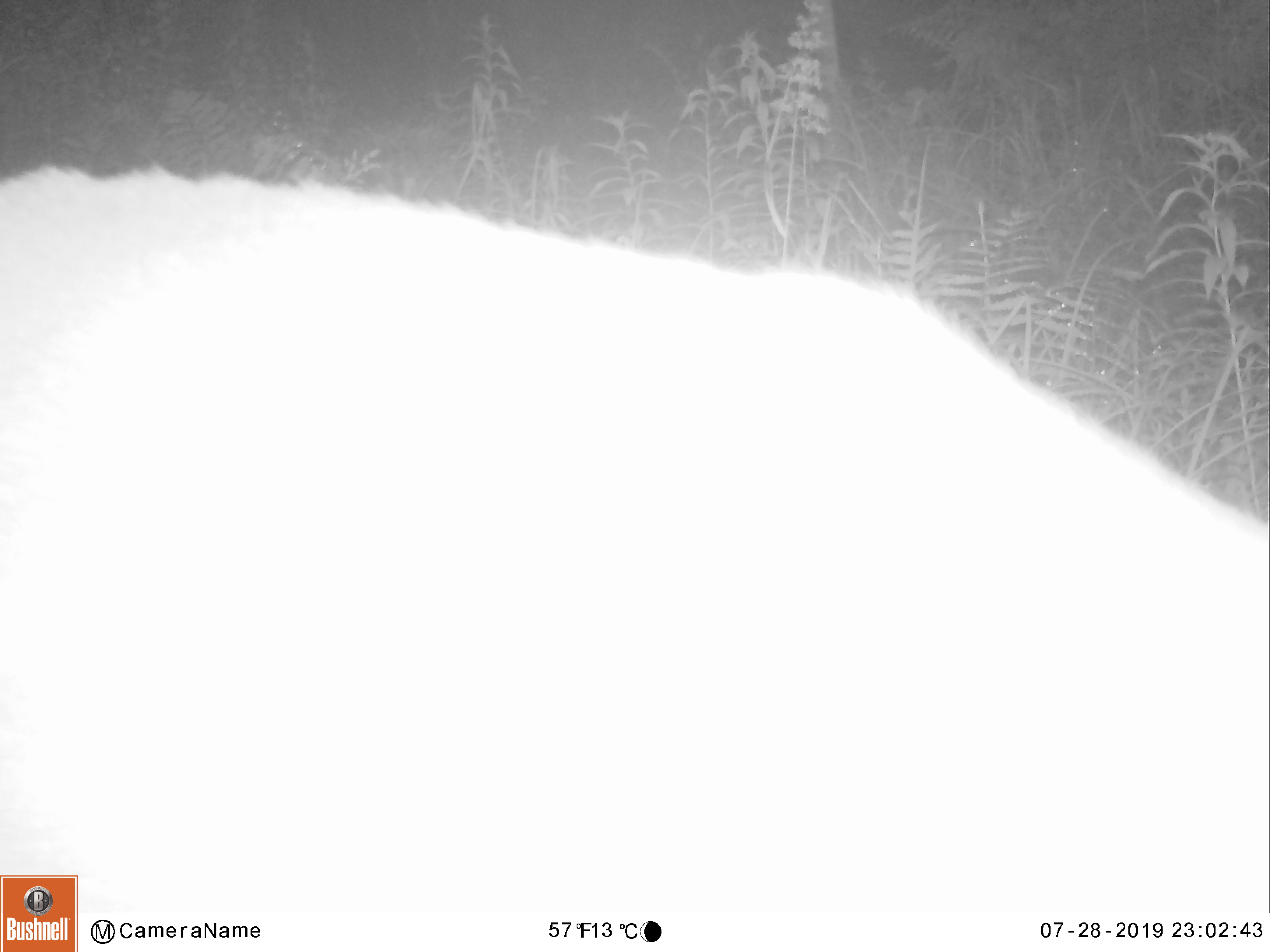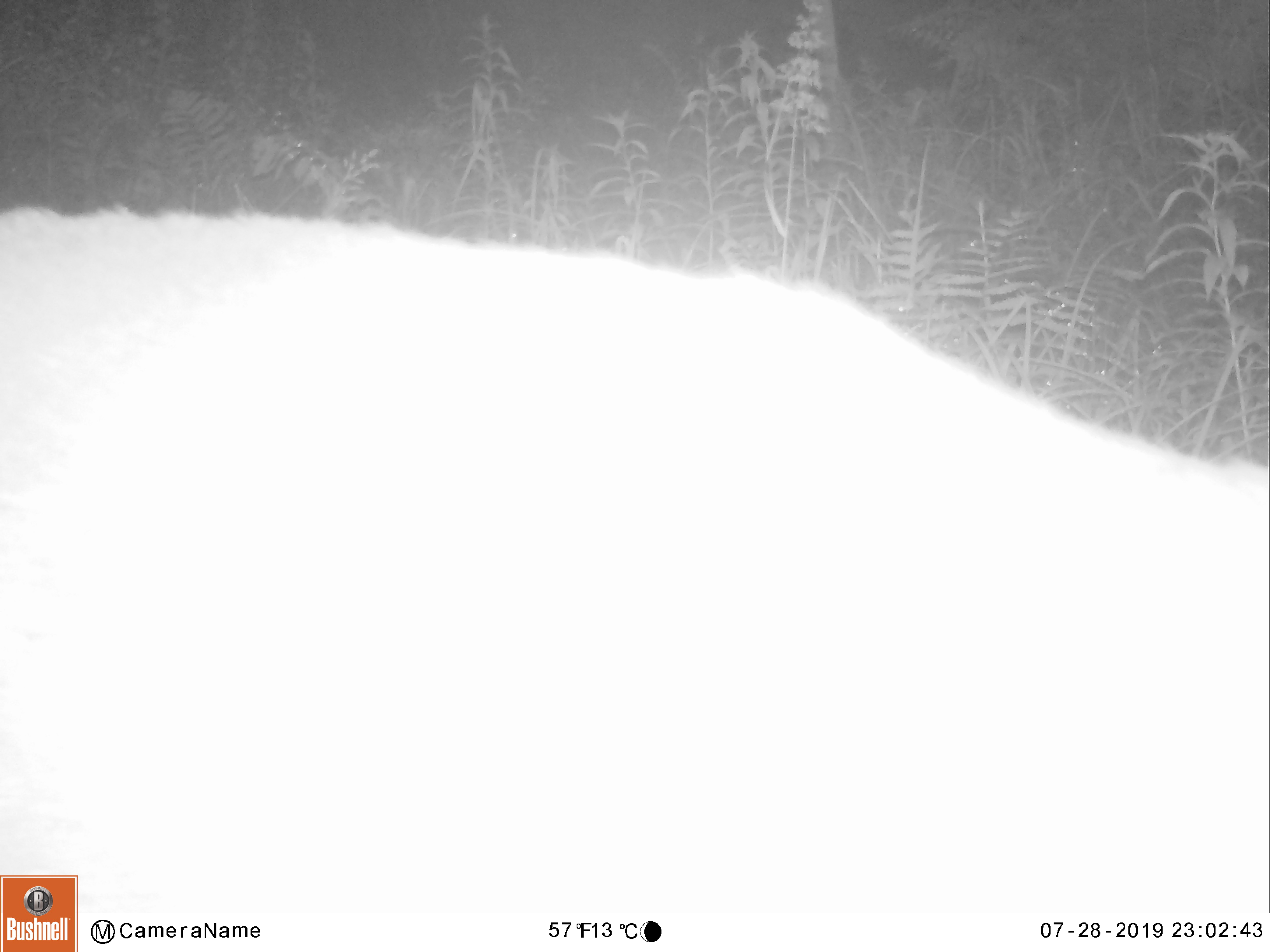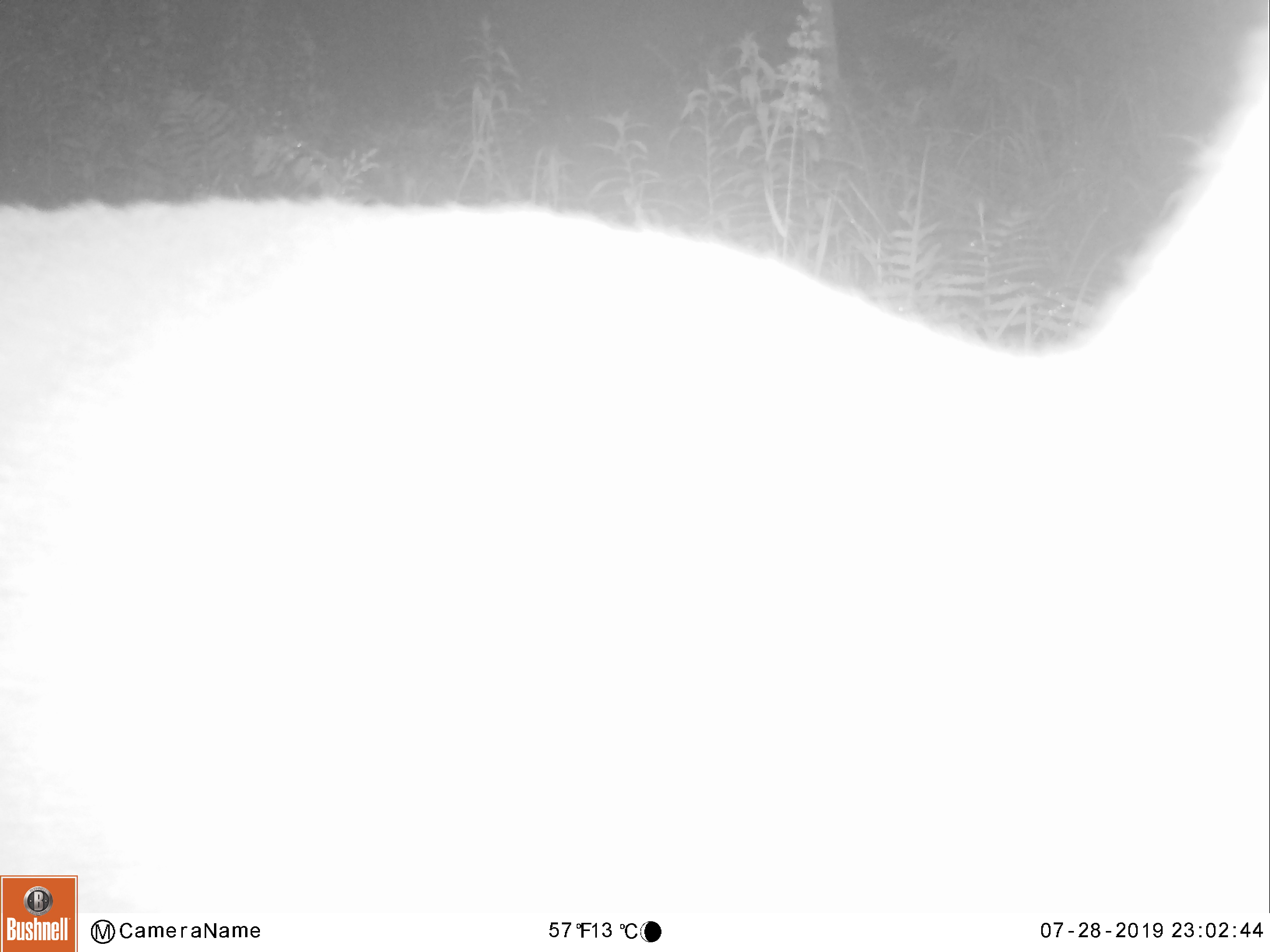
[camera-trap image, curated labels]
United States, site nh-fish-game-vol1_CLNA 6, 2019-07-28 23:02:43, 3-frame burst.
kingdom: Animalia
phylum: Chordata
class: Mammalia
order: Artiodactyla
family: Cervidae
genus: Odocoileus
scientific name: Odocoileus virginianus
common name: white-tailed deer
White-tailed deer (Odocoileus virginianus).